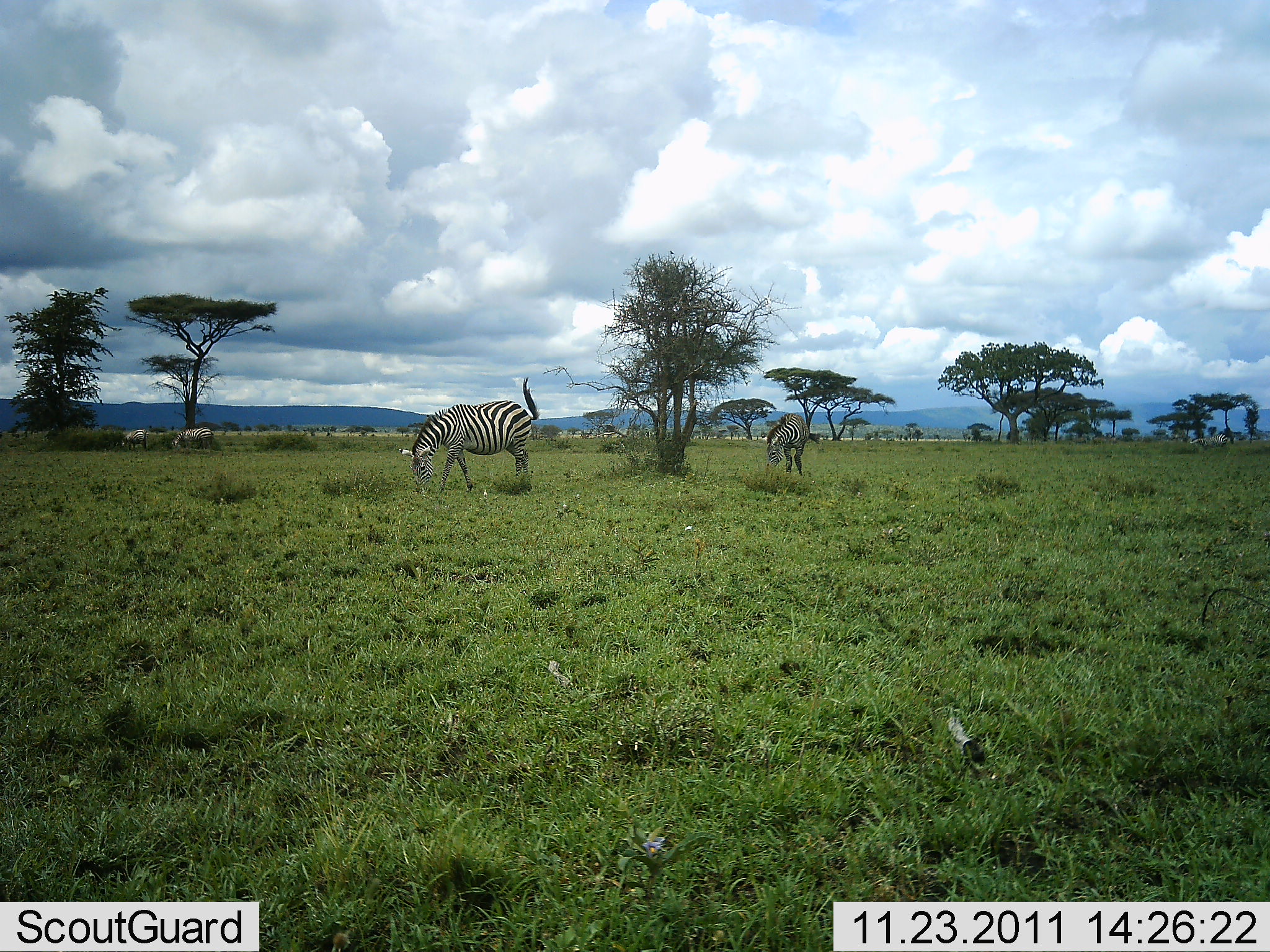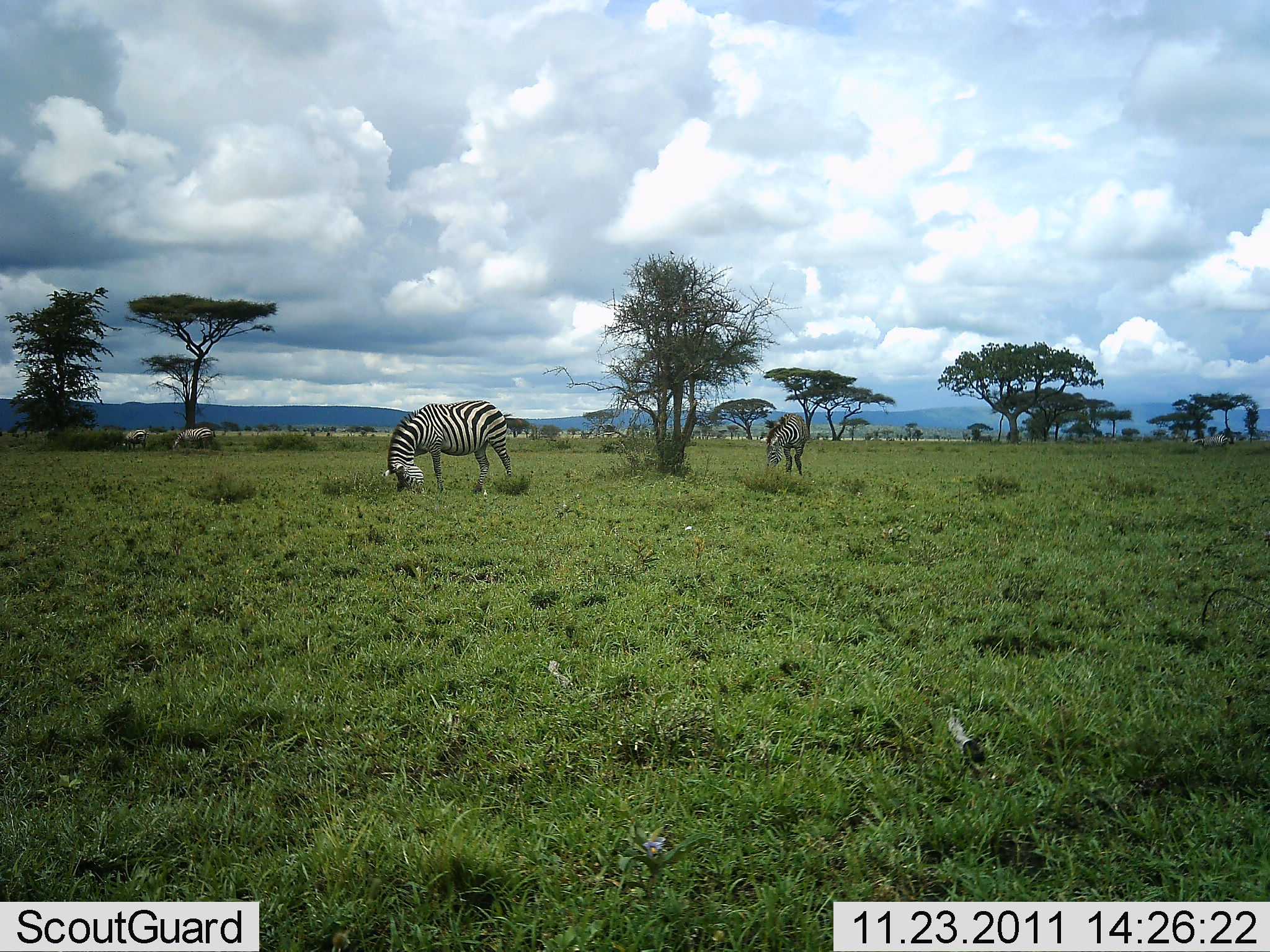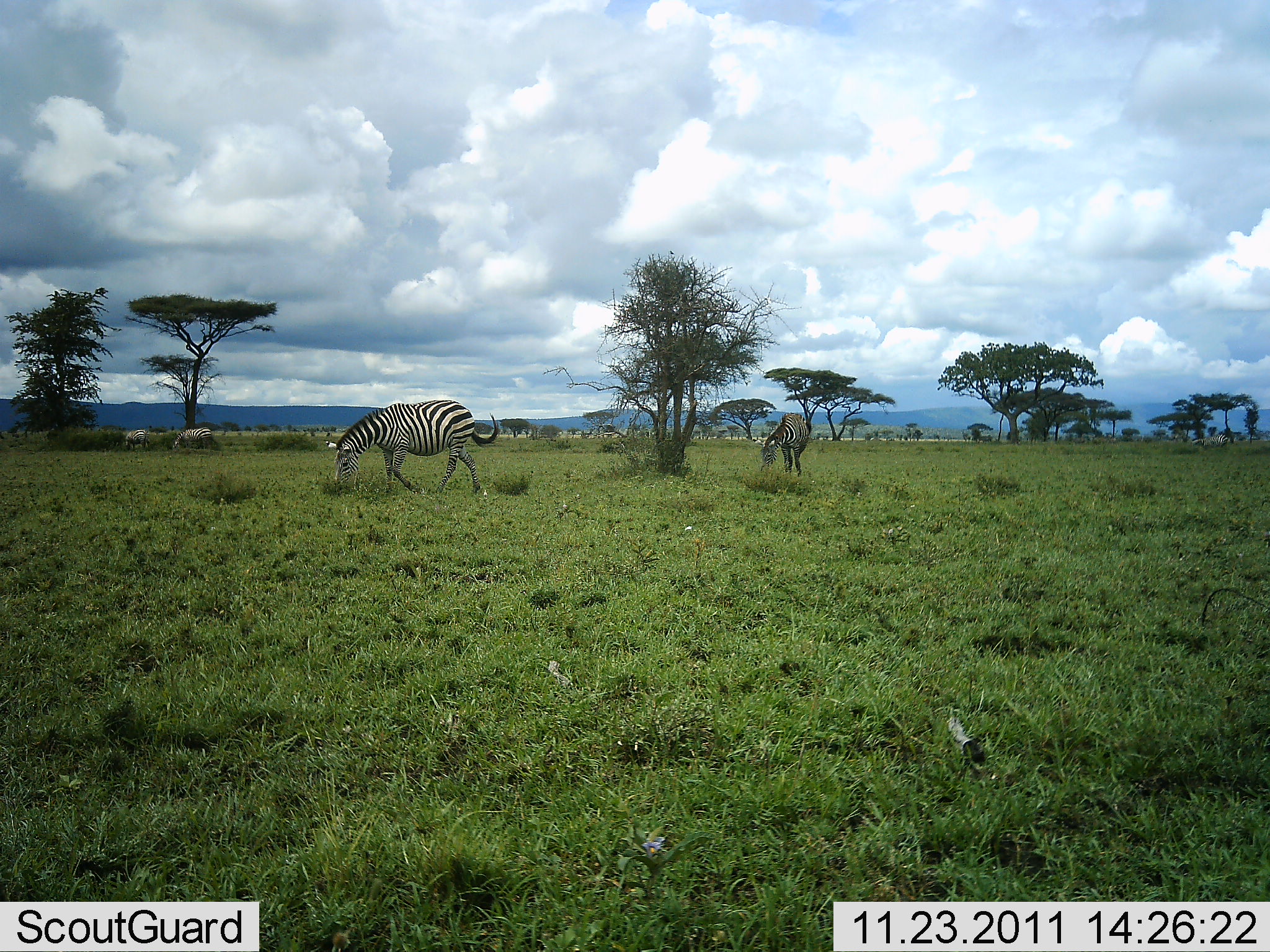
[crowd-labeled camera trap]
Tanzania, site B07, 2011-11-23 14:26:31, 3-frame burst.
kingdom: Animalia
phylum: Chordata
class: Mammalia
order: Perissodactyla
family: Equidae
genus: Equus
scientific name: Equus quagga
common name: plains zebra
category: zebra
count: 2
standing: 12%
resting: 0%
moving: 6%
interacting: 0%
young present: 0%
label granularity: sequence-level